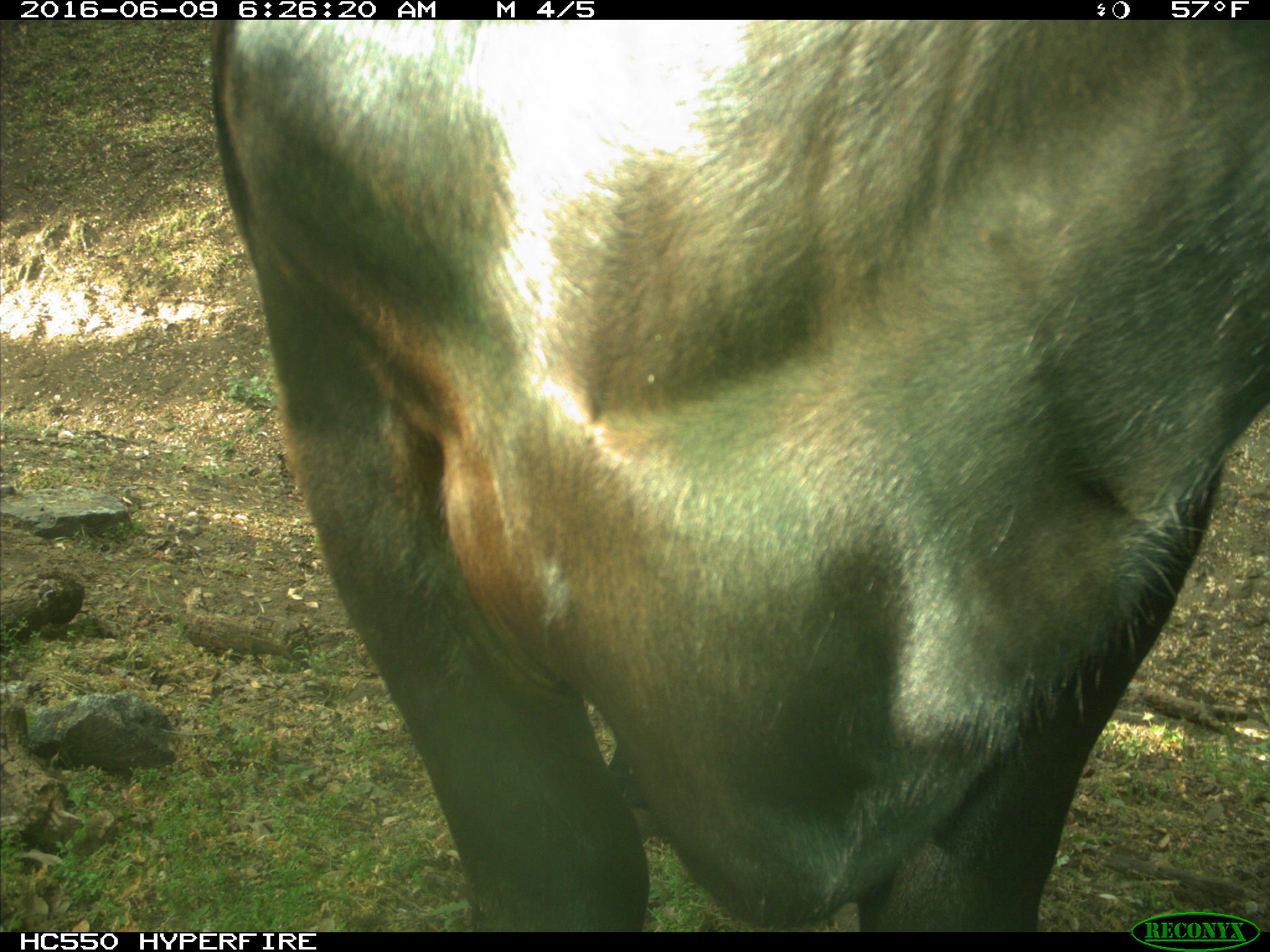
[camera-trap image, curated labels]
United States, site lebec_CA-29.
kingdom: Animalia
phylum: Chordata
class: Mammalia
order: Artiodactyla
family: Bovidae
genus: Bos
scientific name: Bos taurus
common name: domestic cow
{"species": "Bos taurus (domestic cow)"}